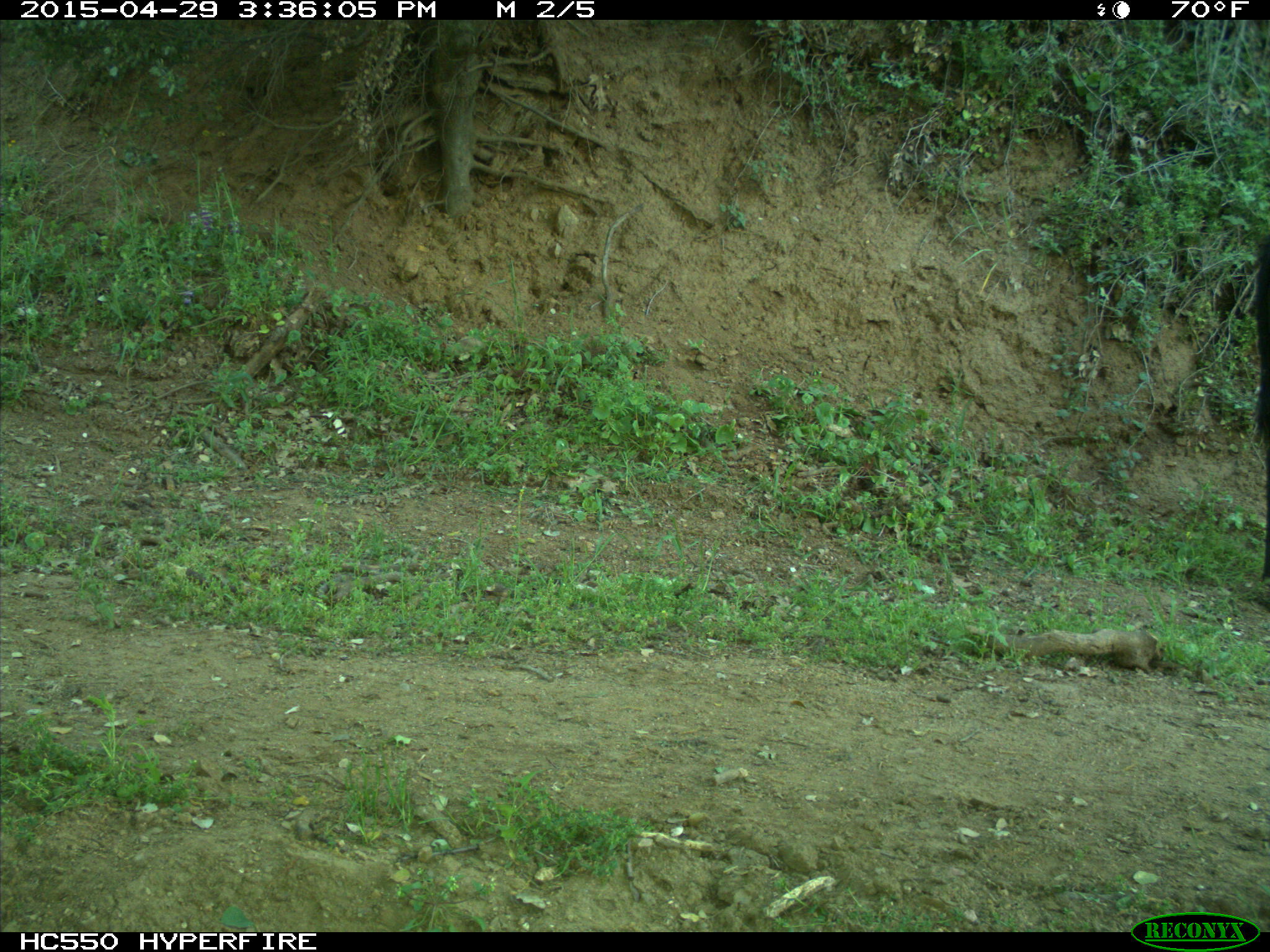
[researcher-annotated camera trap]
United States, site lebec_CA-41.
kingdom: Animalia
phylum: Chordata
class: Mammalia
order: Artiodactyla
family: Bovidae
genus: Bos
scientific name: Bos taurus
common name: domestic cow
Bos taurus (domestic cow).